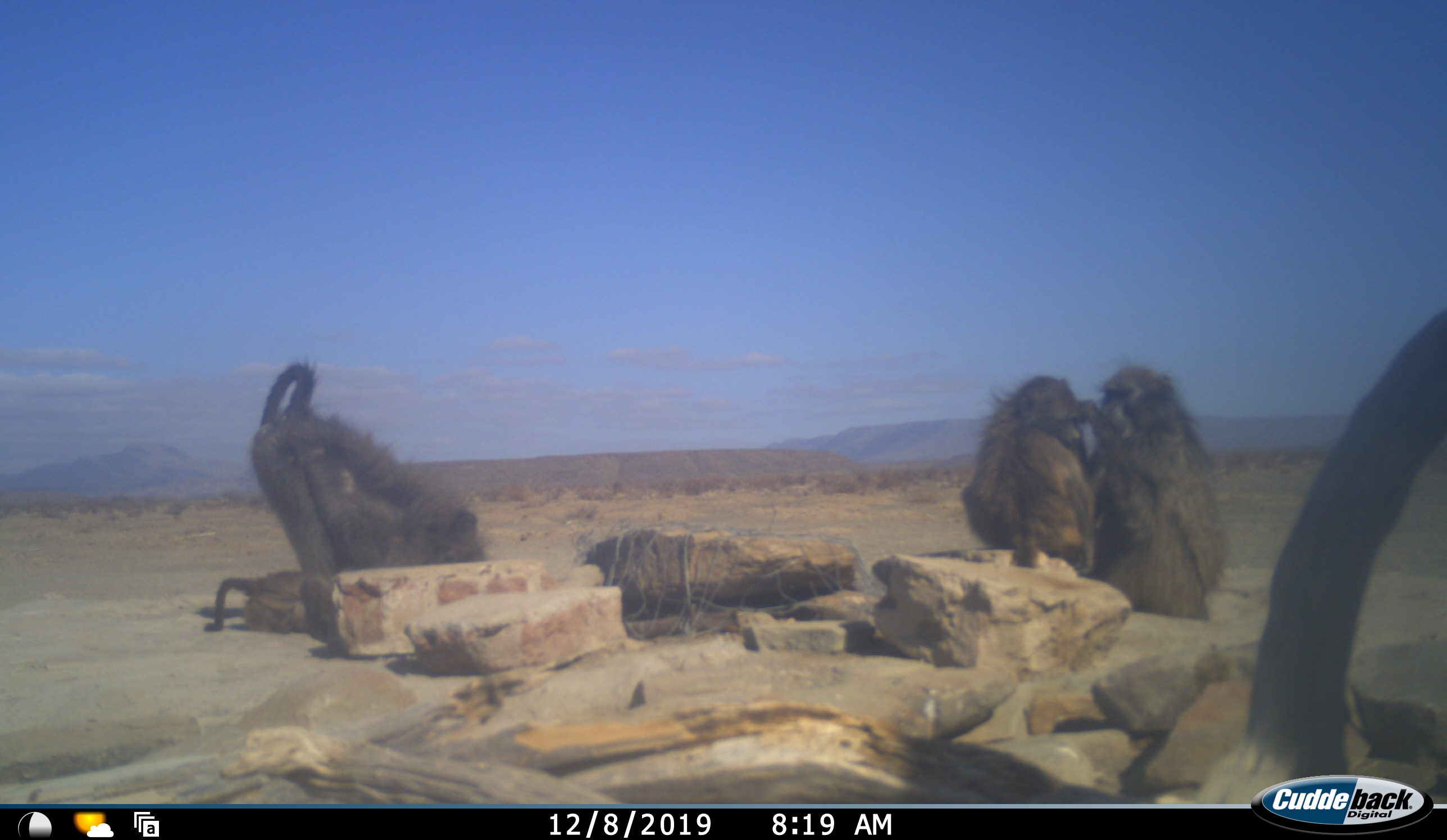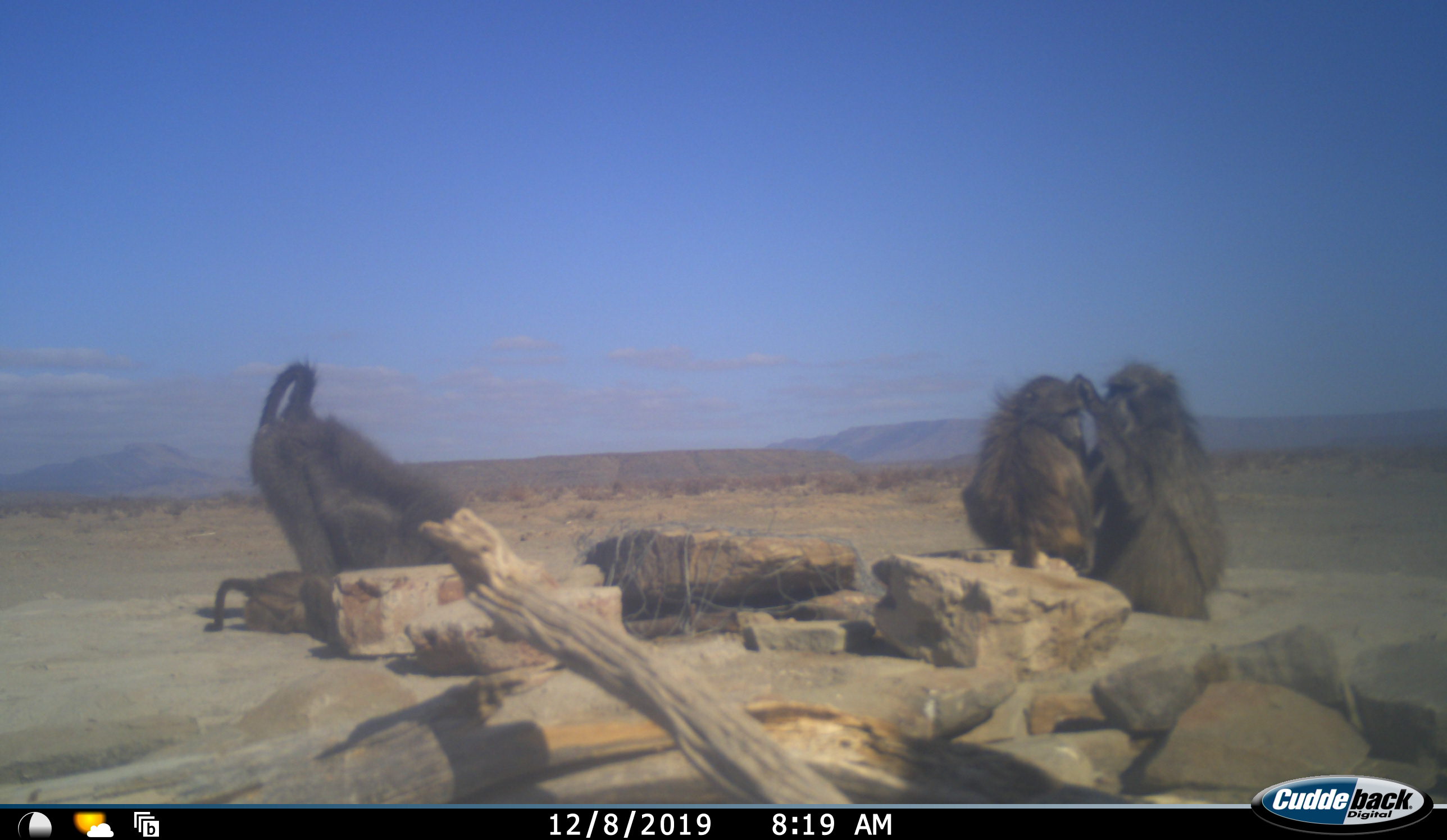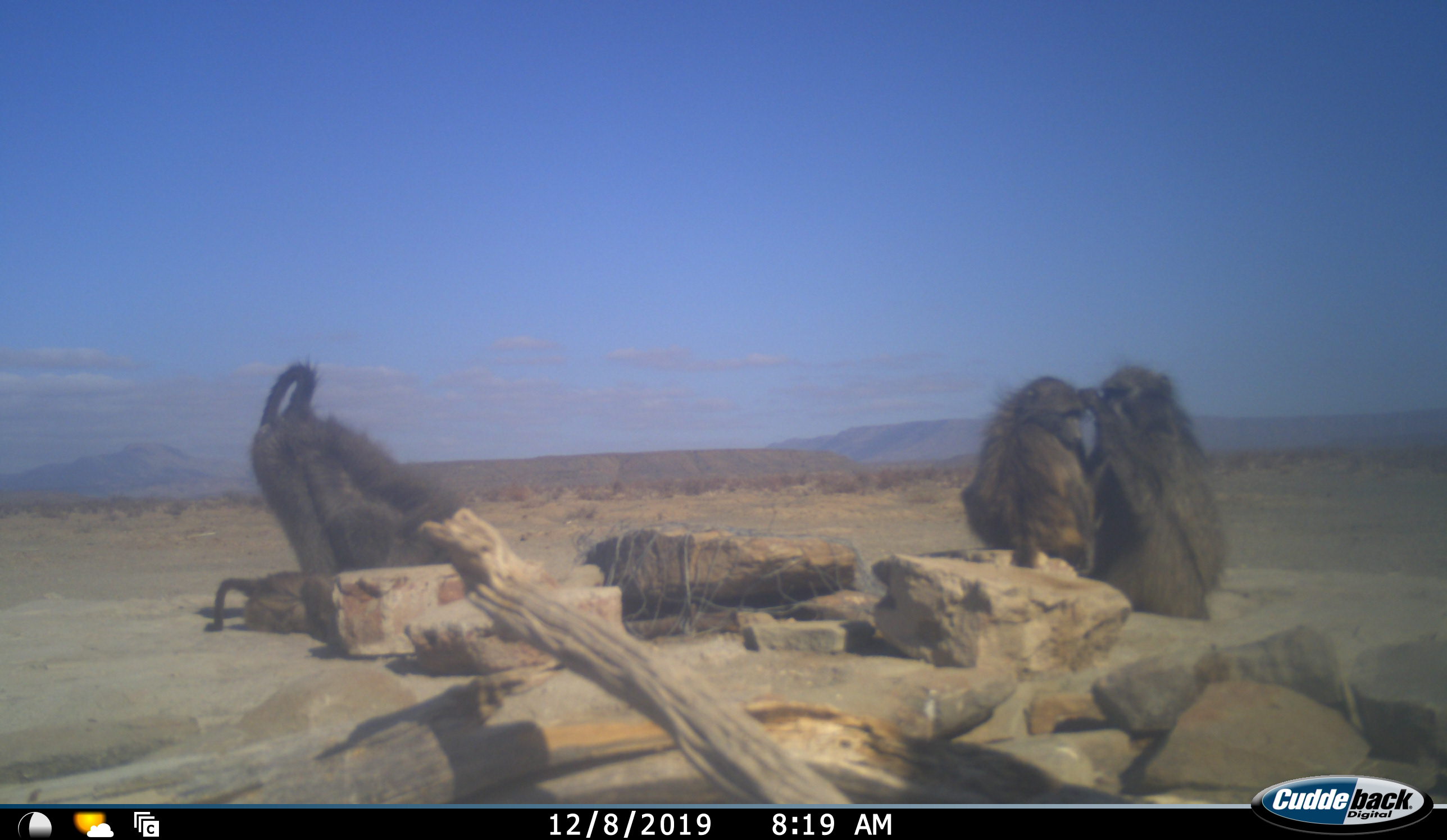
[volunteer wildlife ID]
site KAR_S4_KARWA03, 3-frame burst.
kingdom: Animalia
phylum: Chordata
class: Mammalia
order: Primates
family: Cercopithecidae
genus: Papio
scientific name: Papio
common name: baboon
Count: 4.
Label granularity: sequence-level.